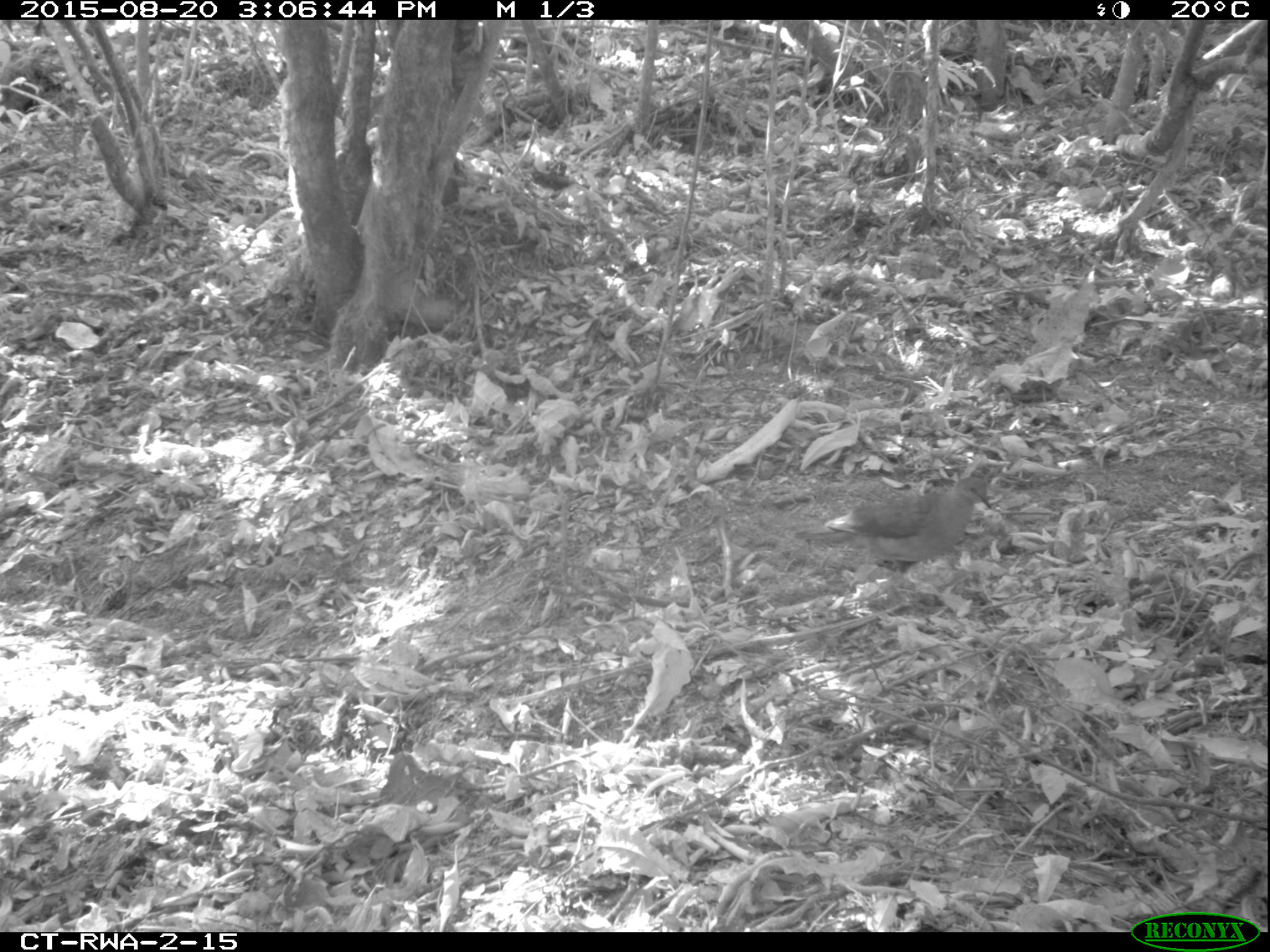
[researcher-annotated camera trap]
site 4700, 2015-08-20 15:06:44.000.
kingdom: Animalia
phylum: Chordata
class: Aves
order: Columbiformes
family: Columbidae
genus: Turtur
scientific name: Turtur tympanistria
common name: tambourine dove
Turtur tympanistria (tambourine dove), count 1.